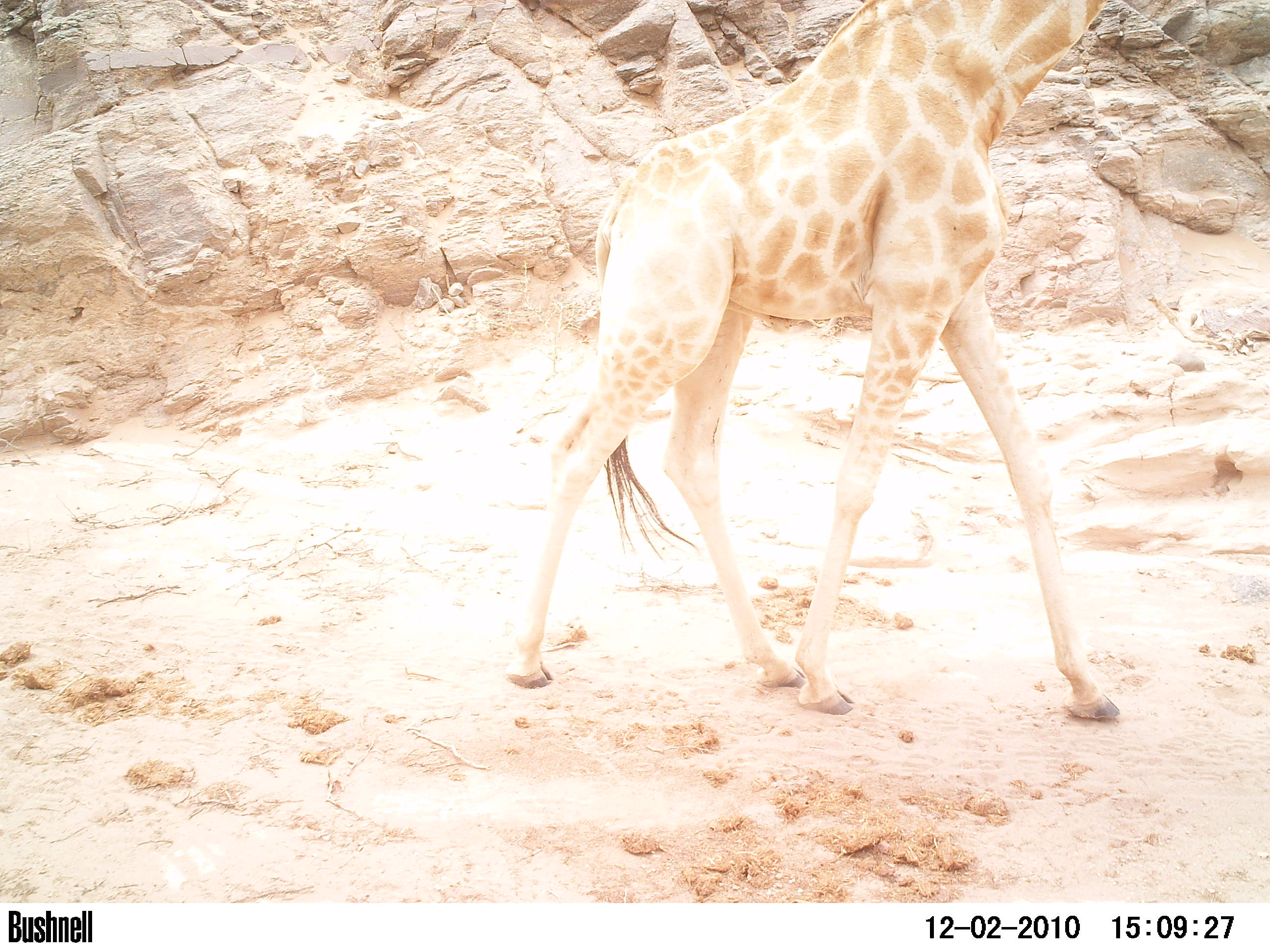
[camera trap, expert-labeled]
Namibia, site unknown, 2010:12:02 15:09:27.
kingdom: Animalia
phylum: Chordata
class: Mammalia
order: Artiodactyla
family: Giraffidae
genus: Giraffa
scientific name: Giraffa camelopardalis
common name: giraffe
Giraffa camelopardalis (giraffe).